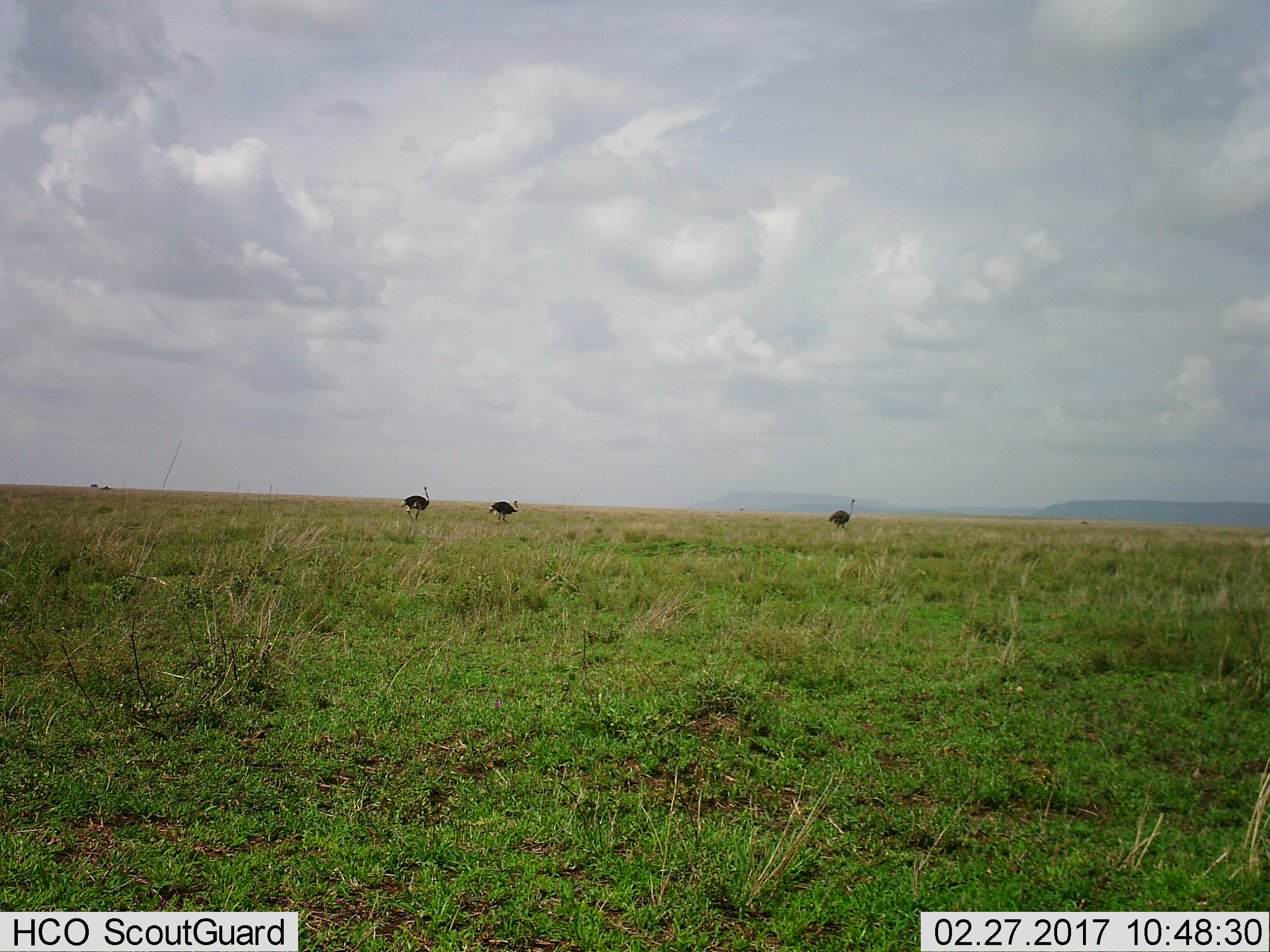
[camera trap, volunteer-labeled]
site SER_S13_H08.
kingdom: Animalia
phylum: Chordata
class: Aves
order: Struthioniformes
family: Struthionidae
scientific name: Struthionidae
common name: ostrich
Ostrich (Struthionidae), count 3. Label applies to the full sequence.